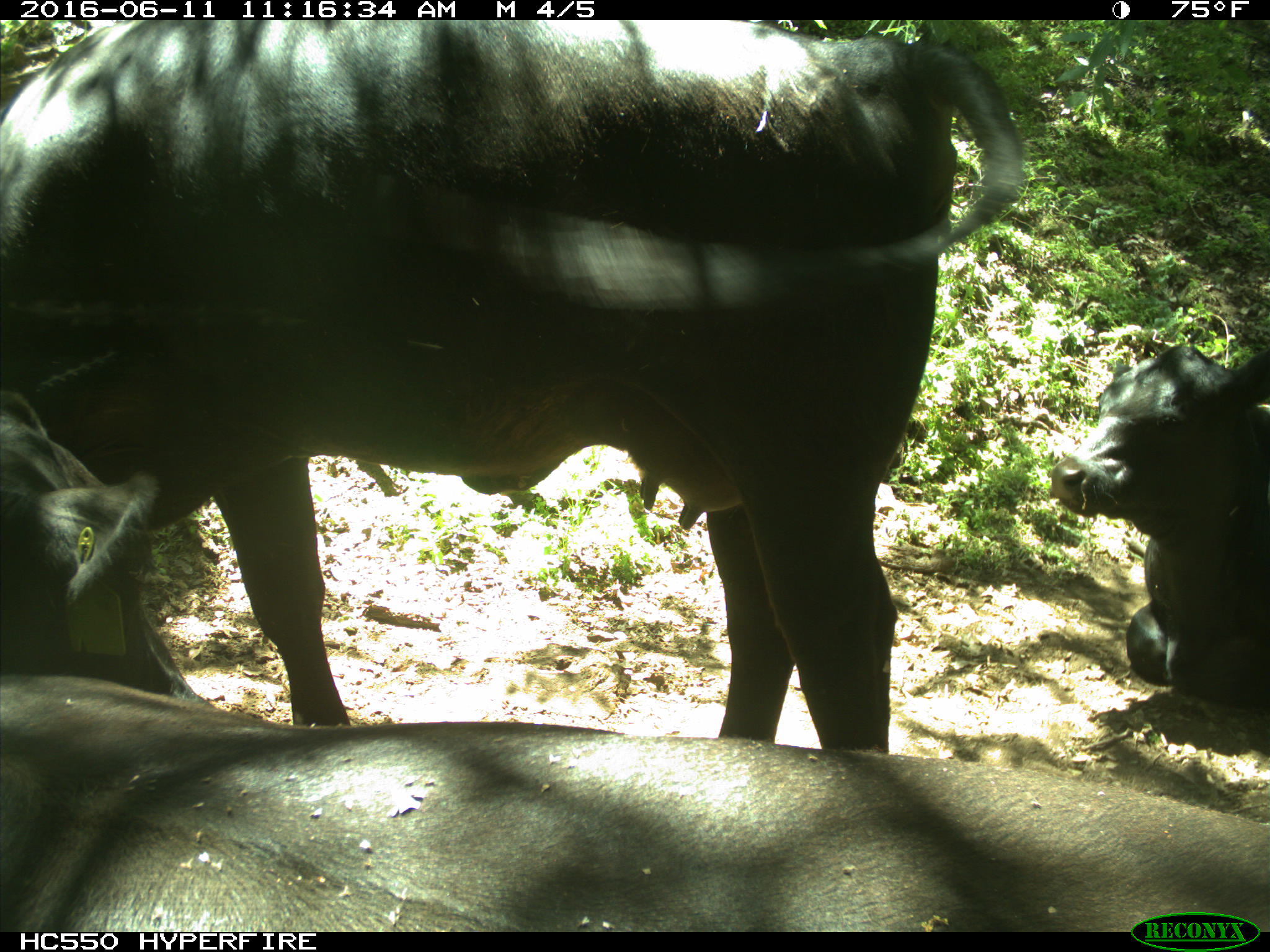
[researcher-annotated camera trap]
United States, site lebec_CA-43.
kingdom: Animalia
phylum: Chordata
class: Mammalia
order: Artiodactyla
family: Bovidae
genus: Bos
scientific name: Bos taurus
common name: domestic cow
Bos taurus (domestic cow).